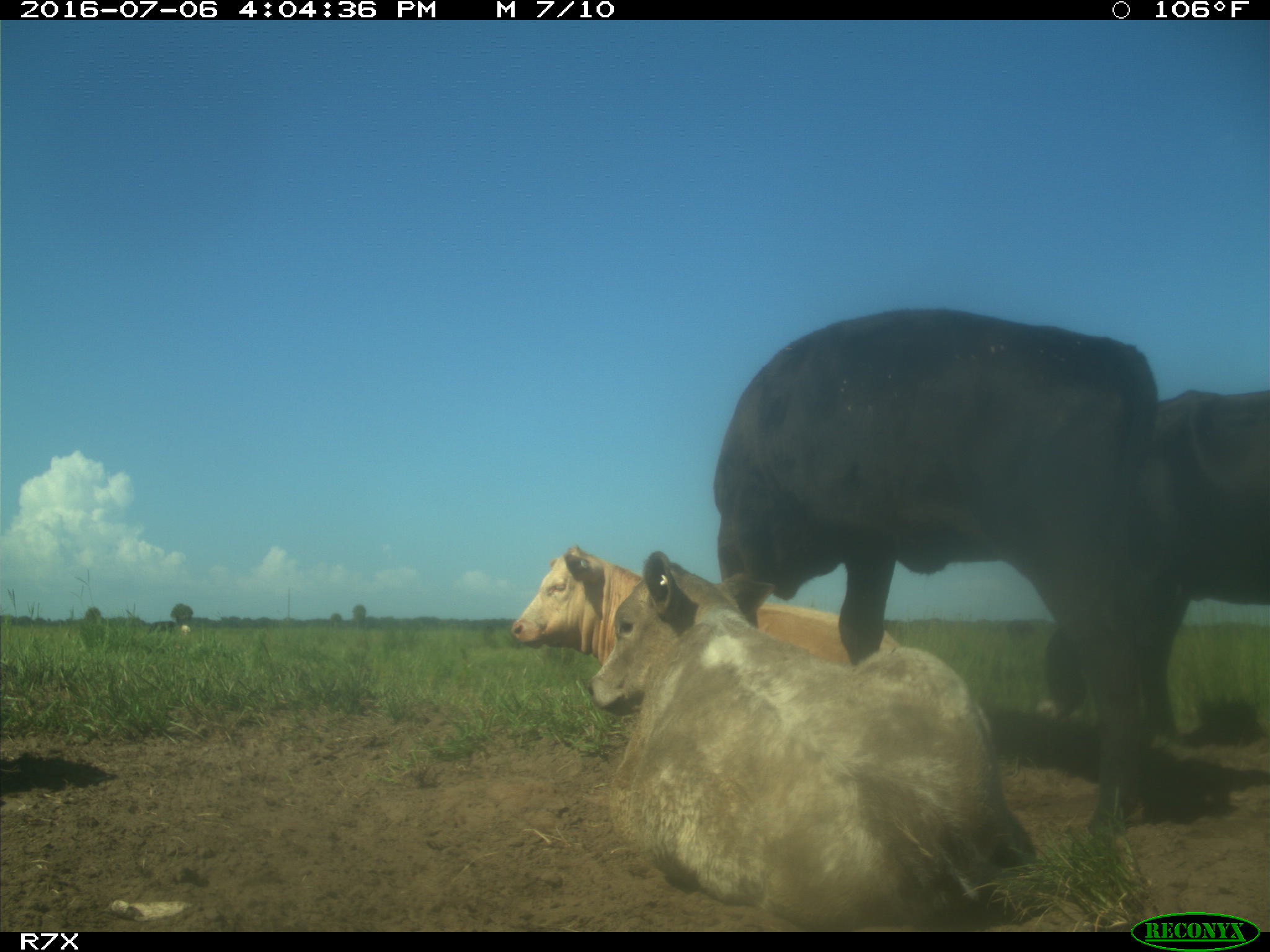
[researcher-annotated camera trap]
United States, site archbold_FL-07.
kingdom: Animalia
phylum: Chordata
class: Mammalia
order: Artiodactyla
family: Bovidae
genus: Bos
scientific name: Bos taurus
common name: domestic cow